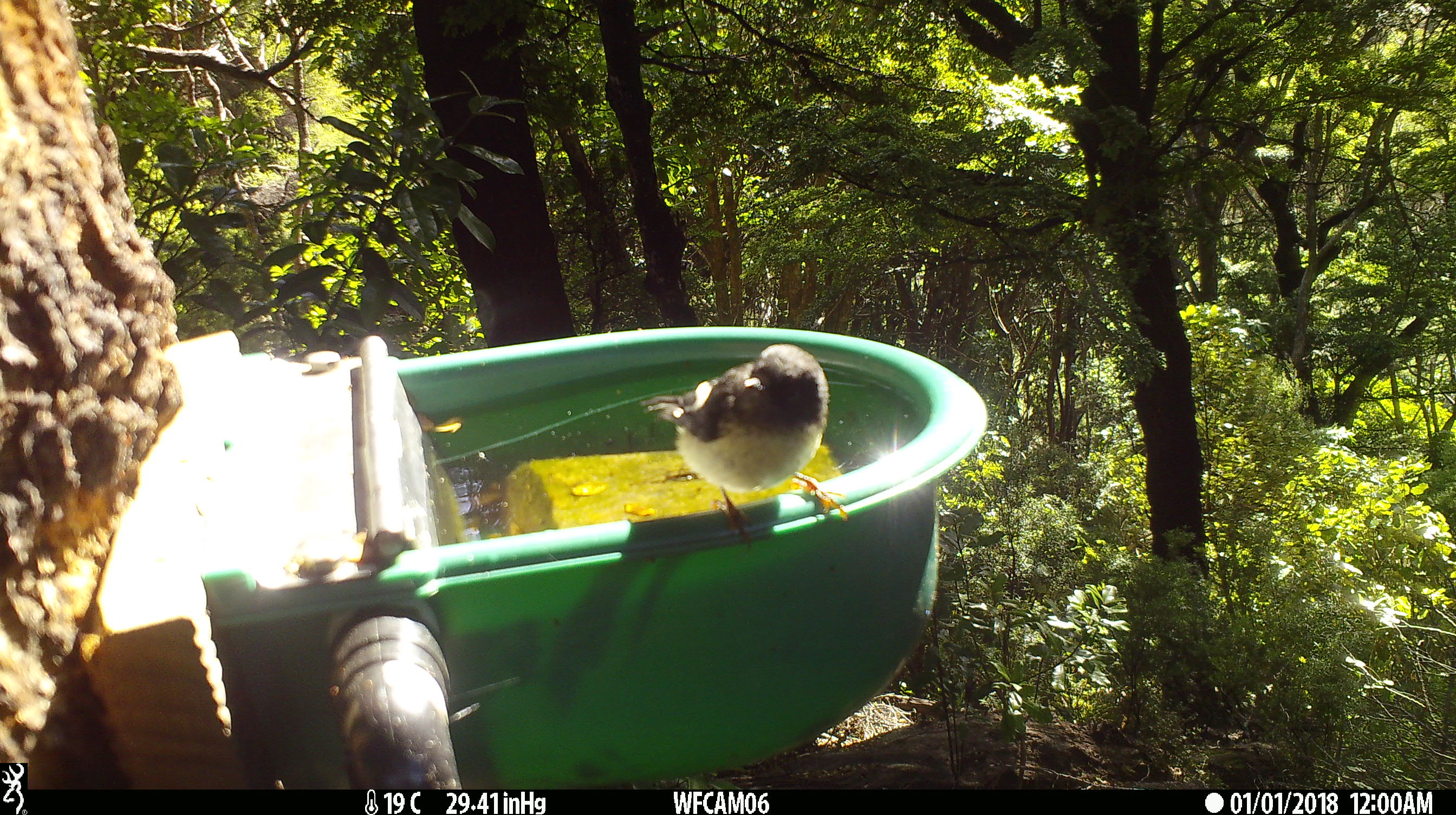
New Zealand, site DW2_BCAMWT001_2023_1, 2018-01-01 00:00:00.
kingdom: Animalia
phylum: Chordata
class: Aves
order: Passeriformes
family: Petroicidae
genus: Petroica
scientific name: Petroica macrocephala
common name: tomtit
Tomtit (Petroica macrocephala).